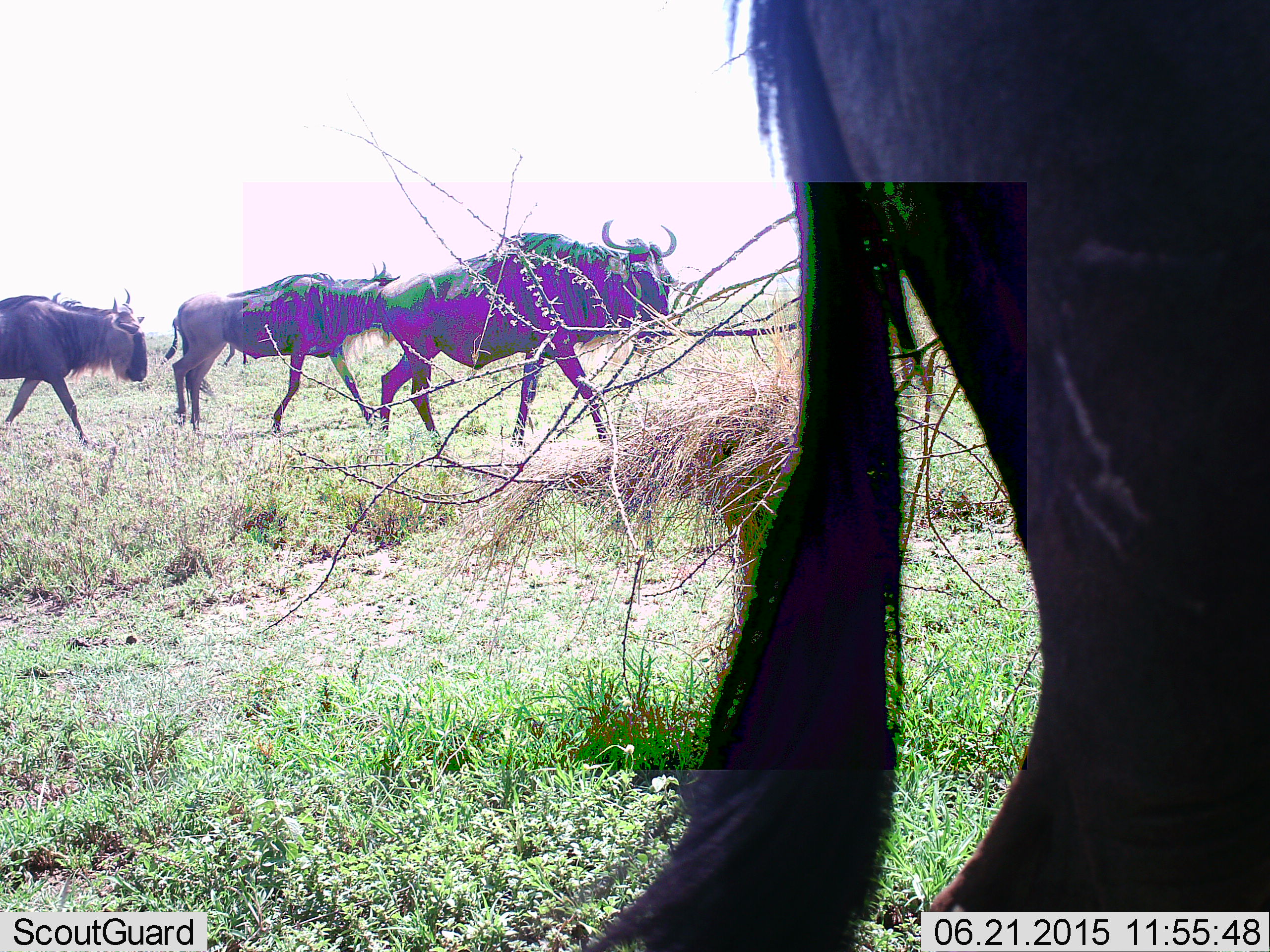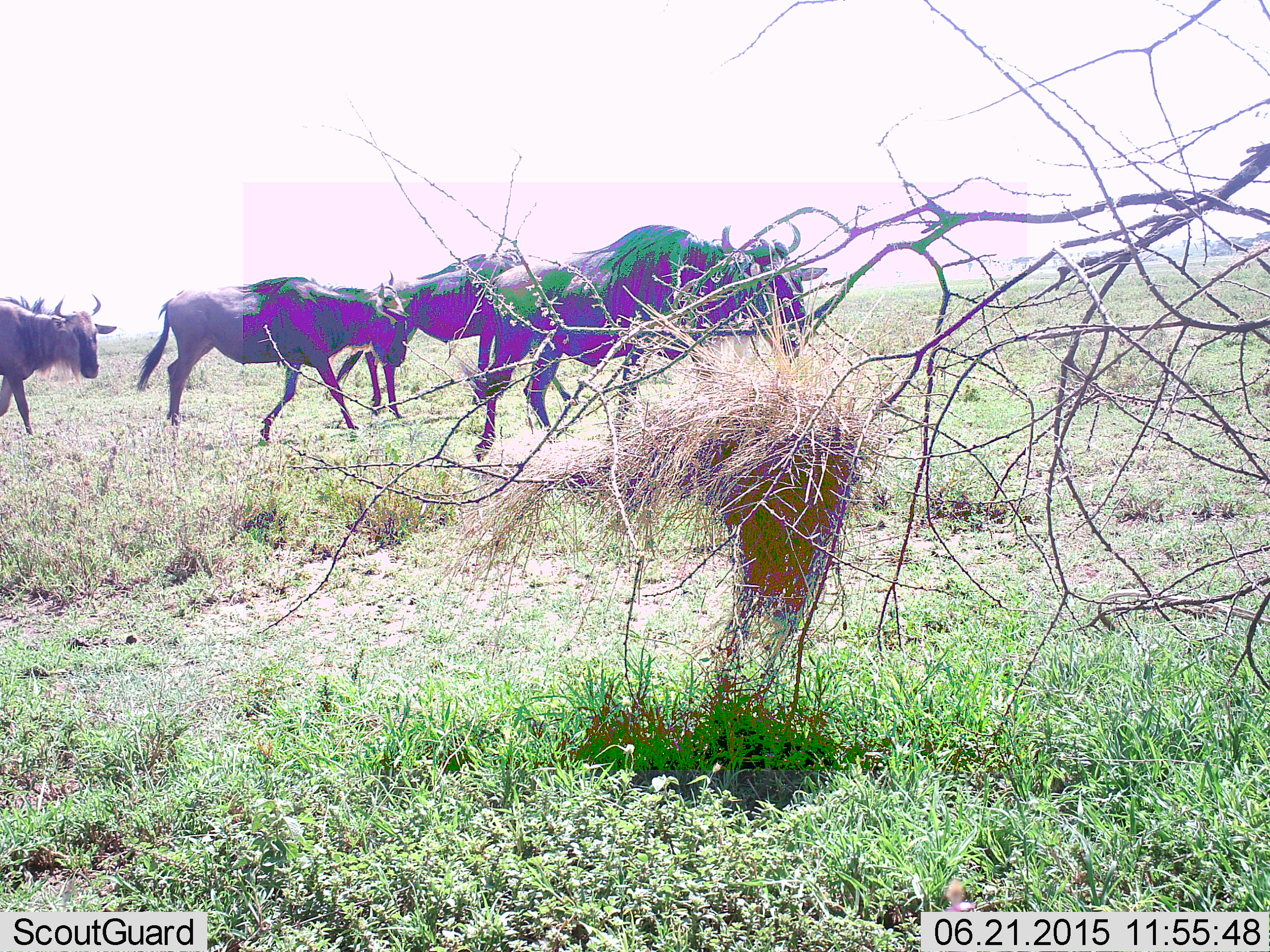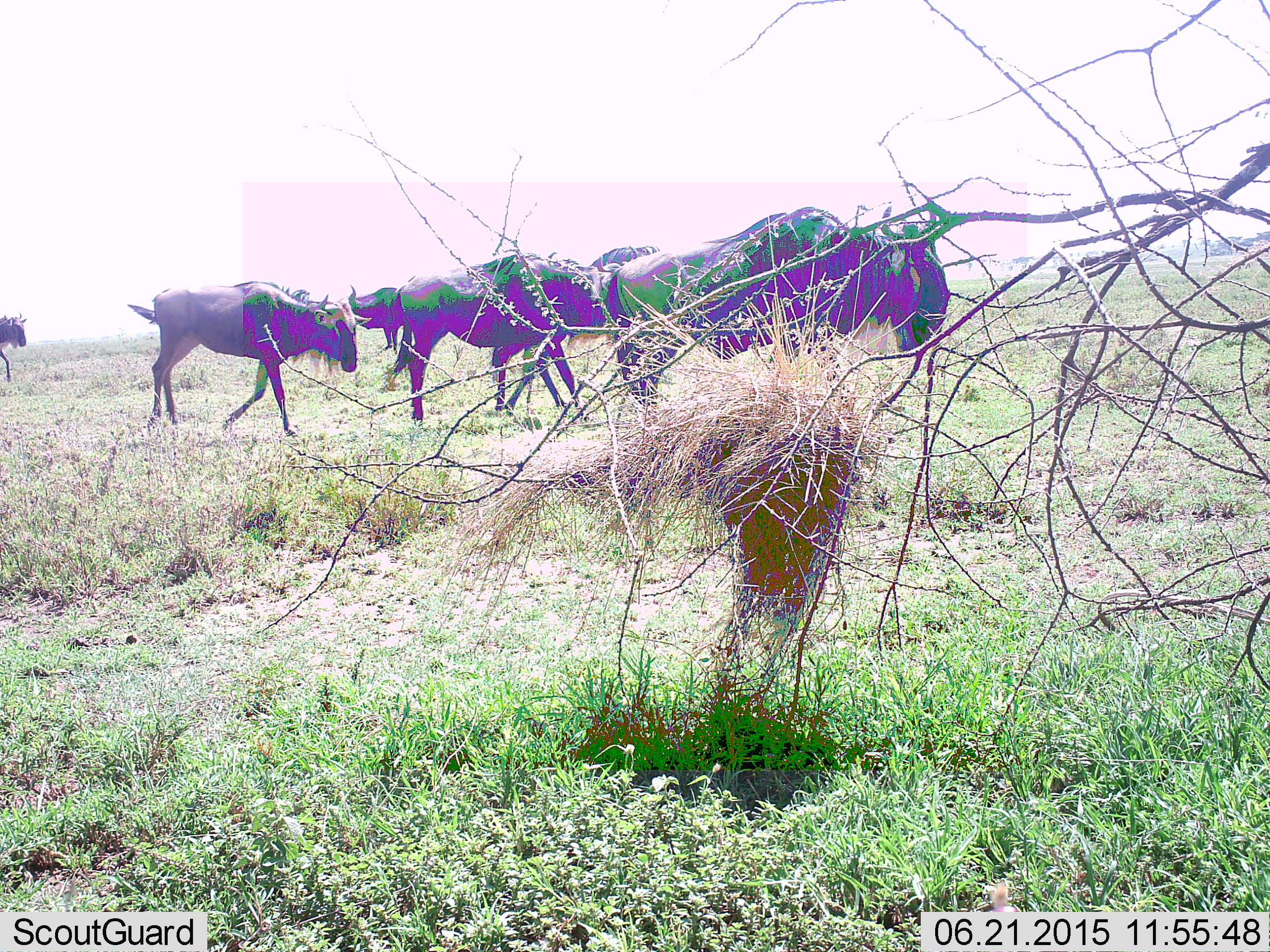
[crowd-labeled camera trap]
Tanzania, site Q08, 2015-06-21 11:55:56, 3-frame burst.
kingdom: Animalia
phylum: Chordata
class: Mammalia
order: Artiodactyla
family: Bovidae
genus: Connochaetes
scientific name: Connochaetes taurinus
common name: blue wildebeest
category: wildebeest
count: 5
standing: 20%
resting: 0%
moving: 100%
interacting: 0%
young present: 0%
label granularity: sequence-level